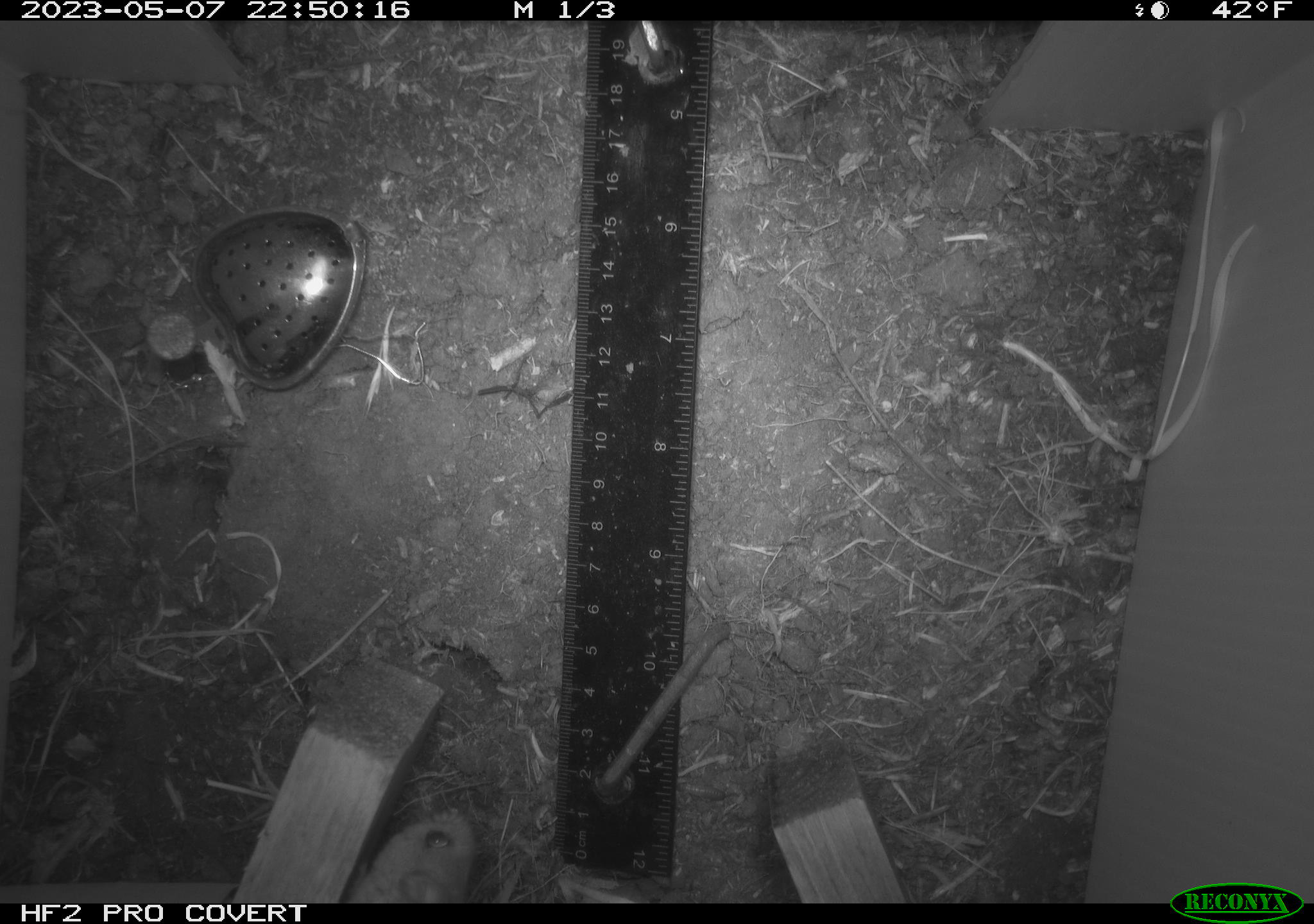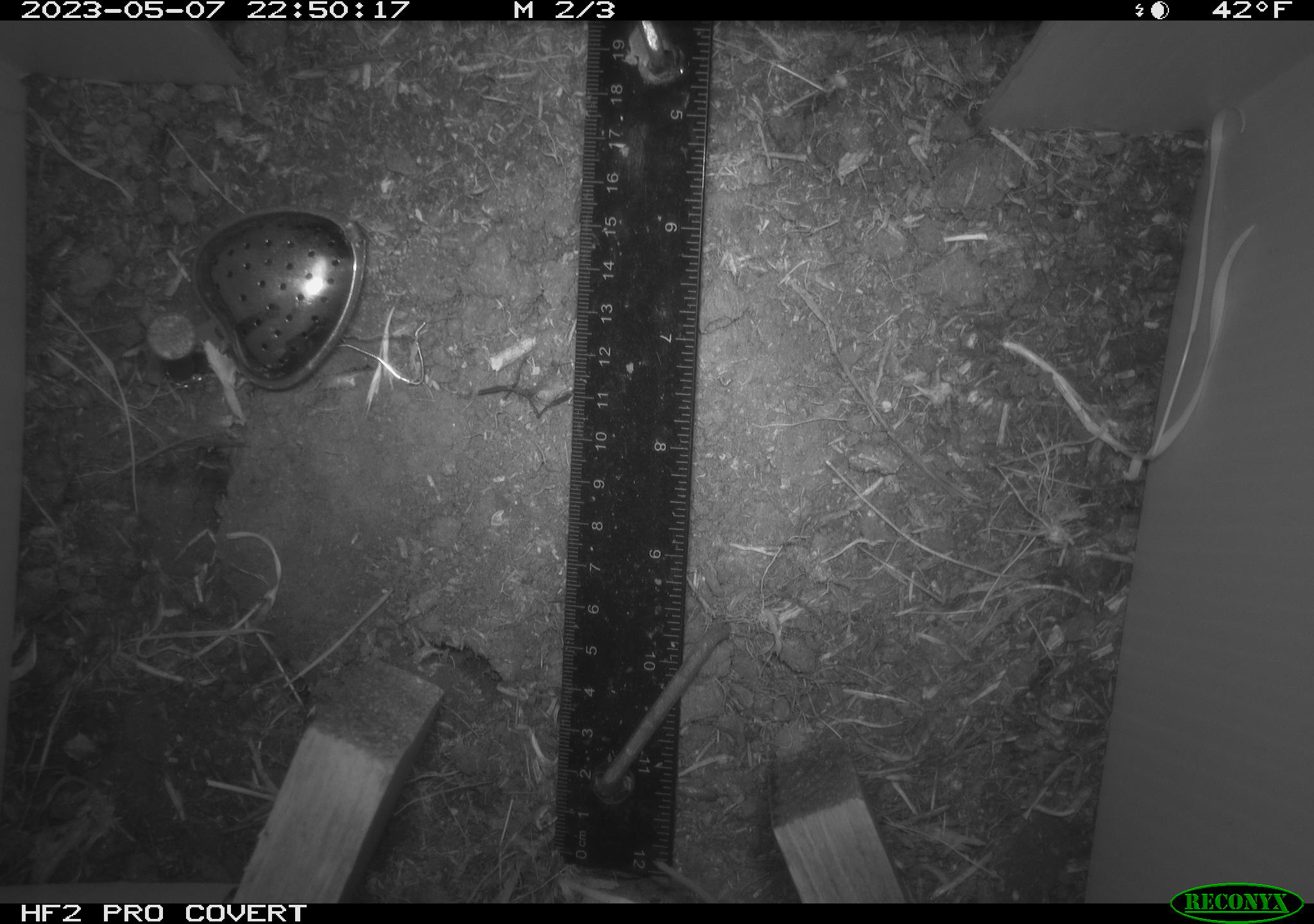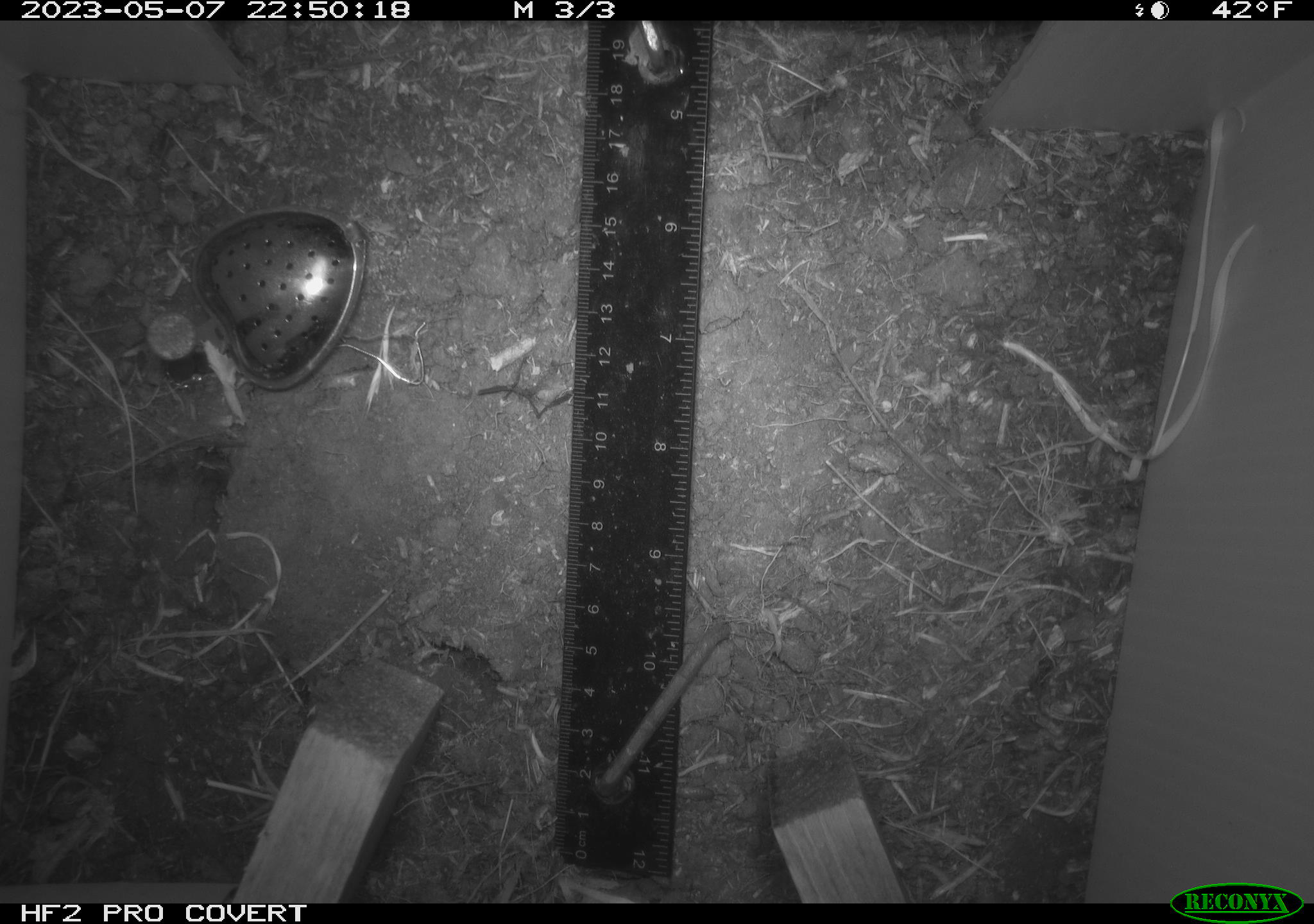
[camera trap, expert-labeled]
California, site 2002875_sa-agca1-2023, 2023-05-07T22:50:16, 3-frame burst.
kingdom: Animalia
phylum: Chordata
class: Mammalia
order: Rodentia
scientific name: Rodentia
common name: mouse species